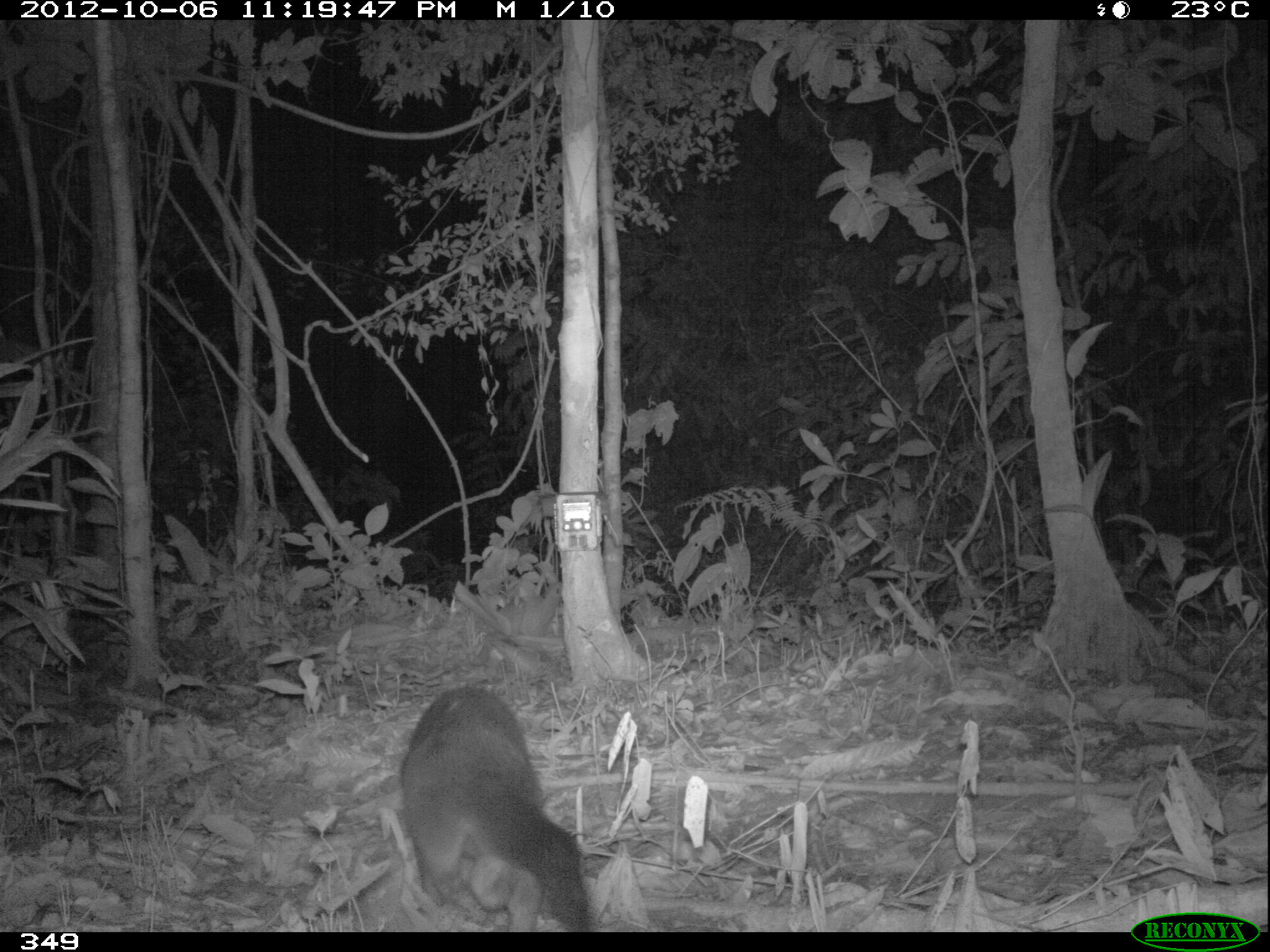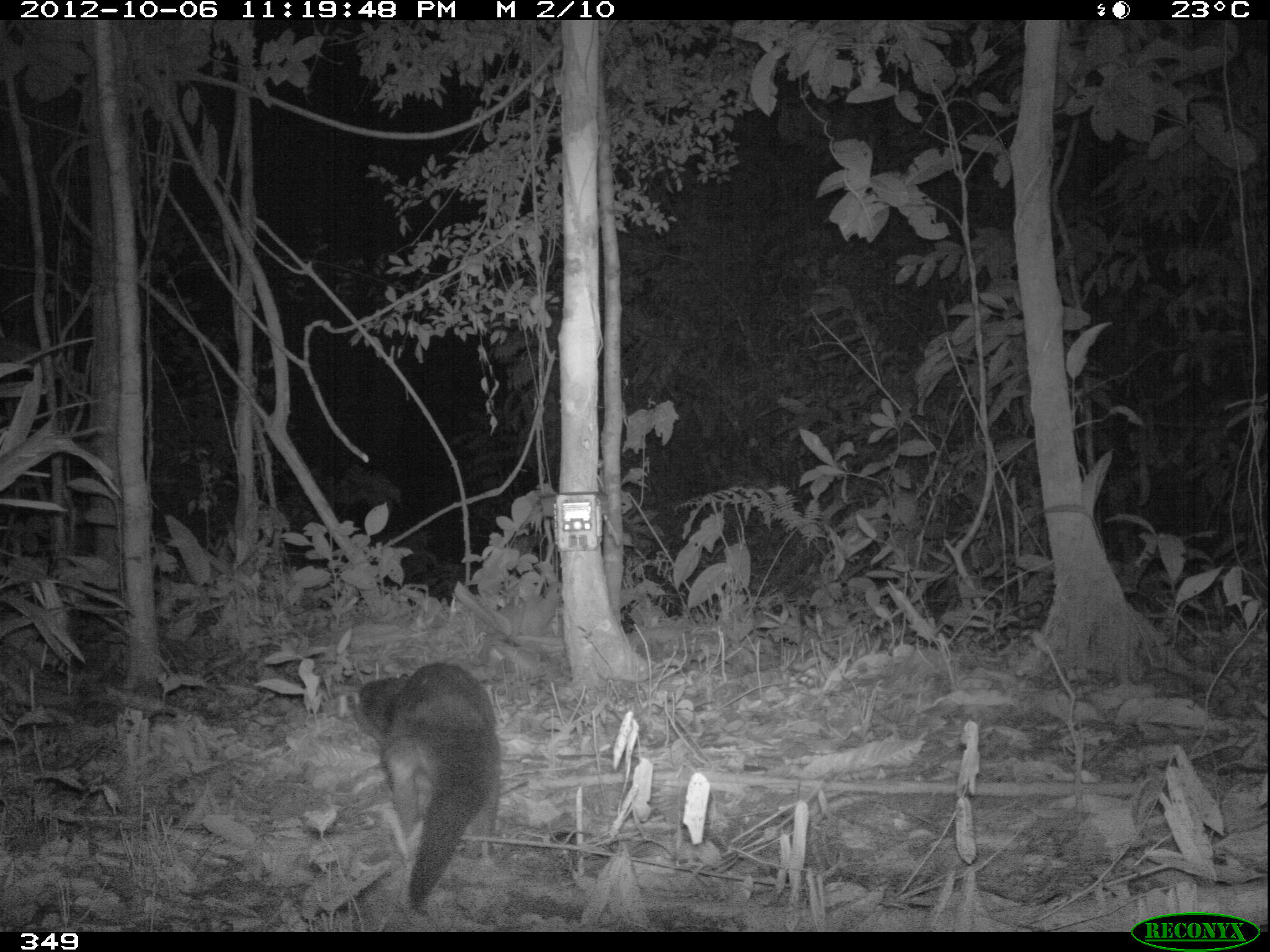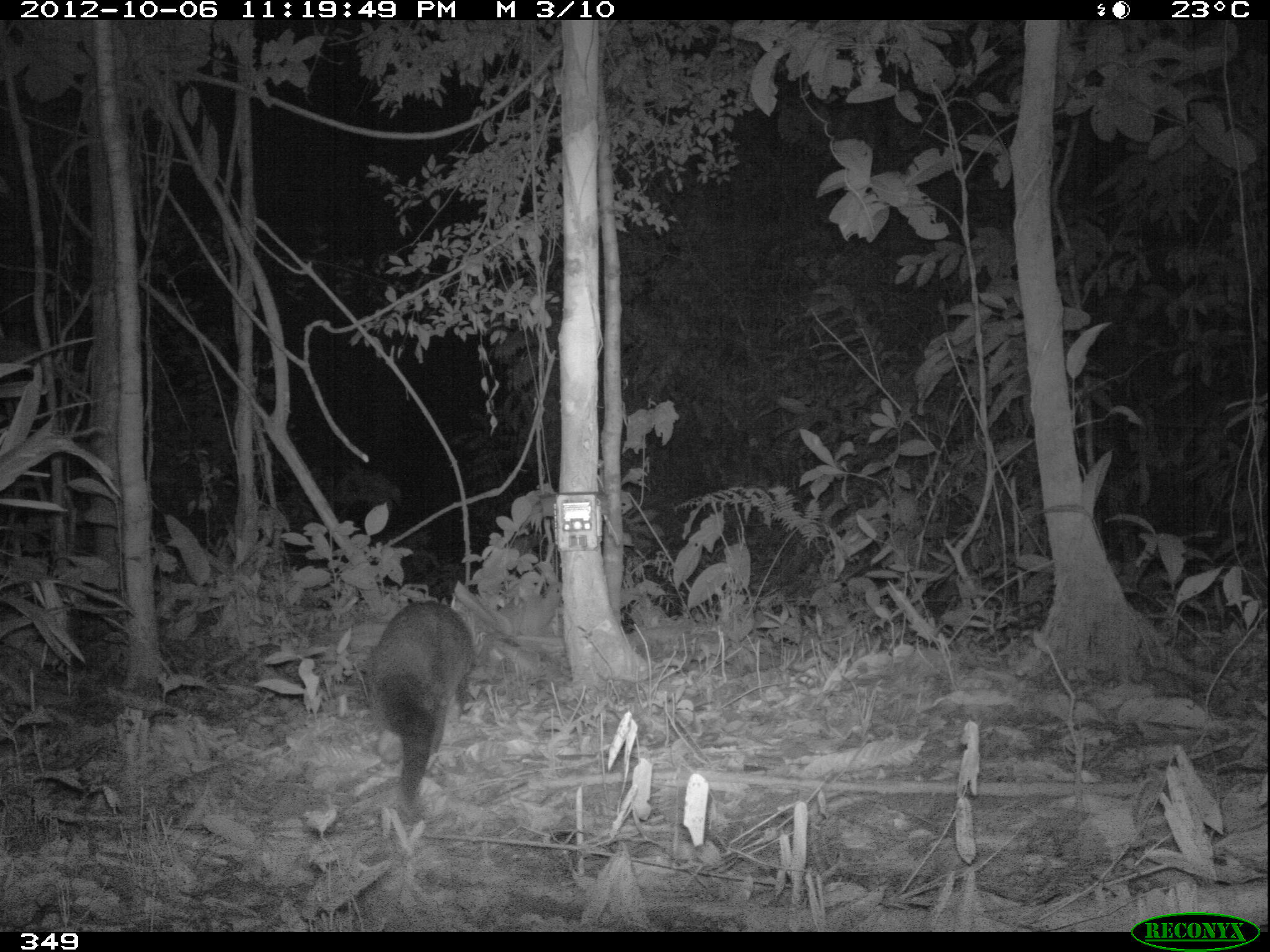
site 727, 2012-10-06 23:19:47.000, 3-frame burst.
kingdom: Animalia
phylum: Chordata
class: Mammalia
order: Carnivora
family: Mustelidae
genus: Eira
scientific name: Eira barbara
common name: tayra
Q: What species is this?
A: Eira barbara (tayra).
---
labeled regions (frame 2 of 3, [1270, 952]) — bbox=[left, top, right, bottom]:
eira barbara: bbox=[353, 660, 502, 917]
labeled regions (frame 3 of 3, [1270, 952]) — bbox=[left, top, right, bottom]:
eira barbara: bbox=[369, 599, 476, 800]